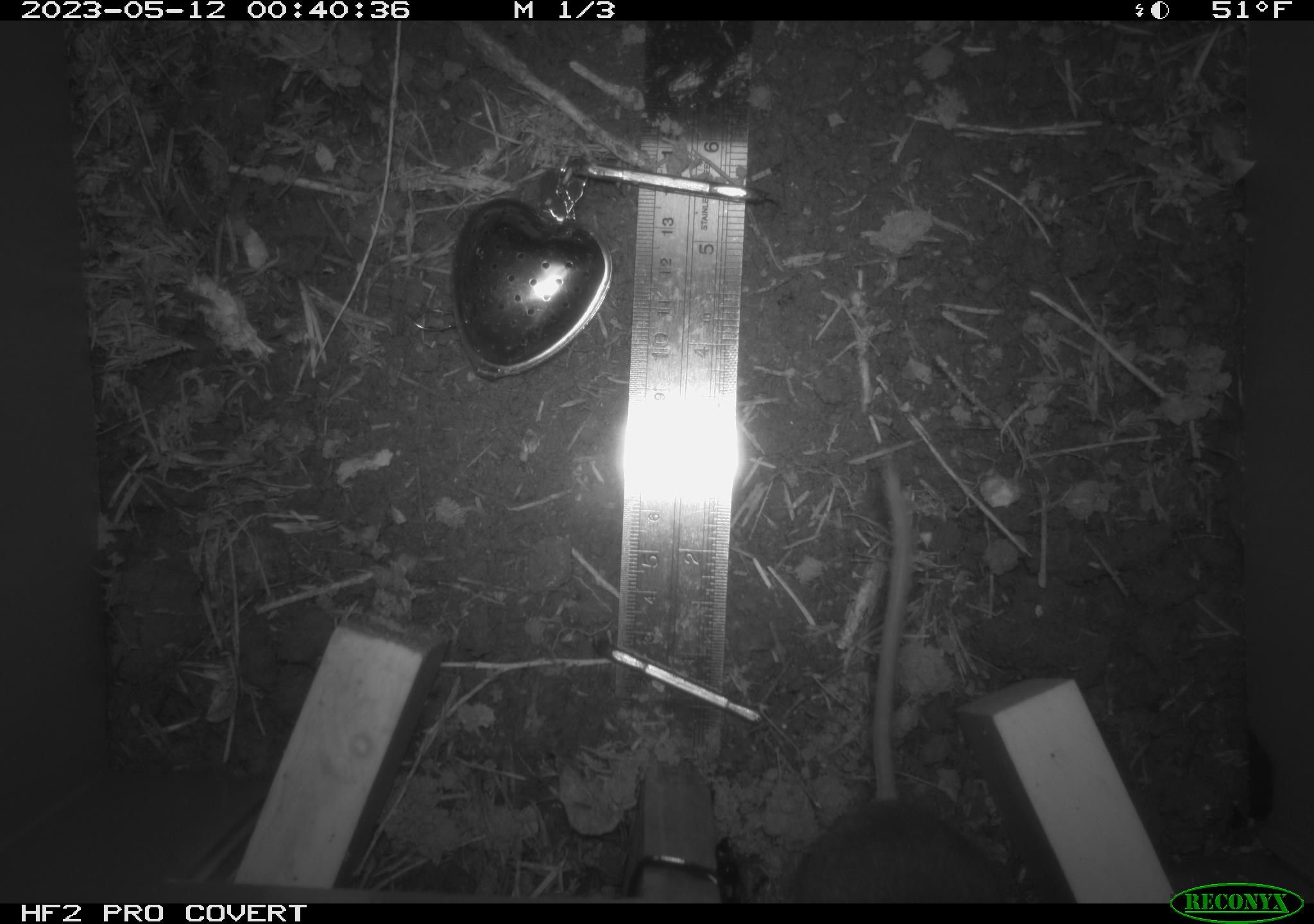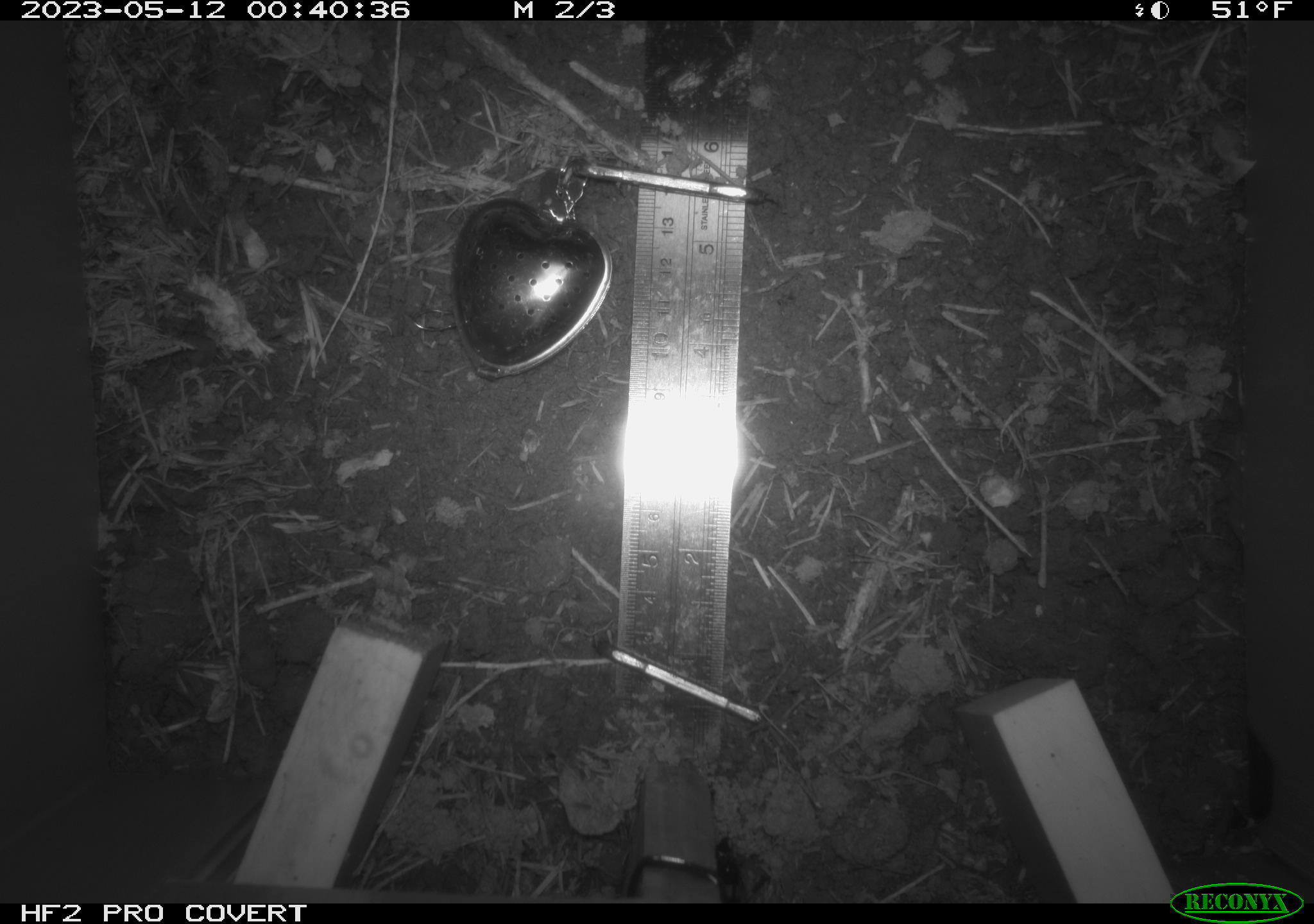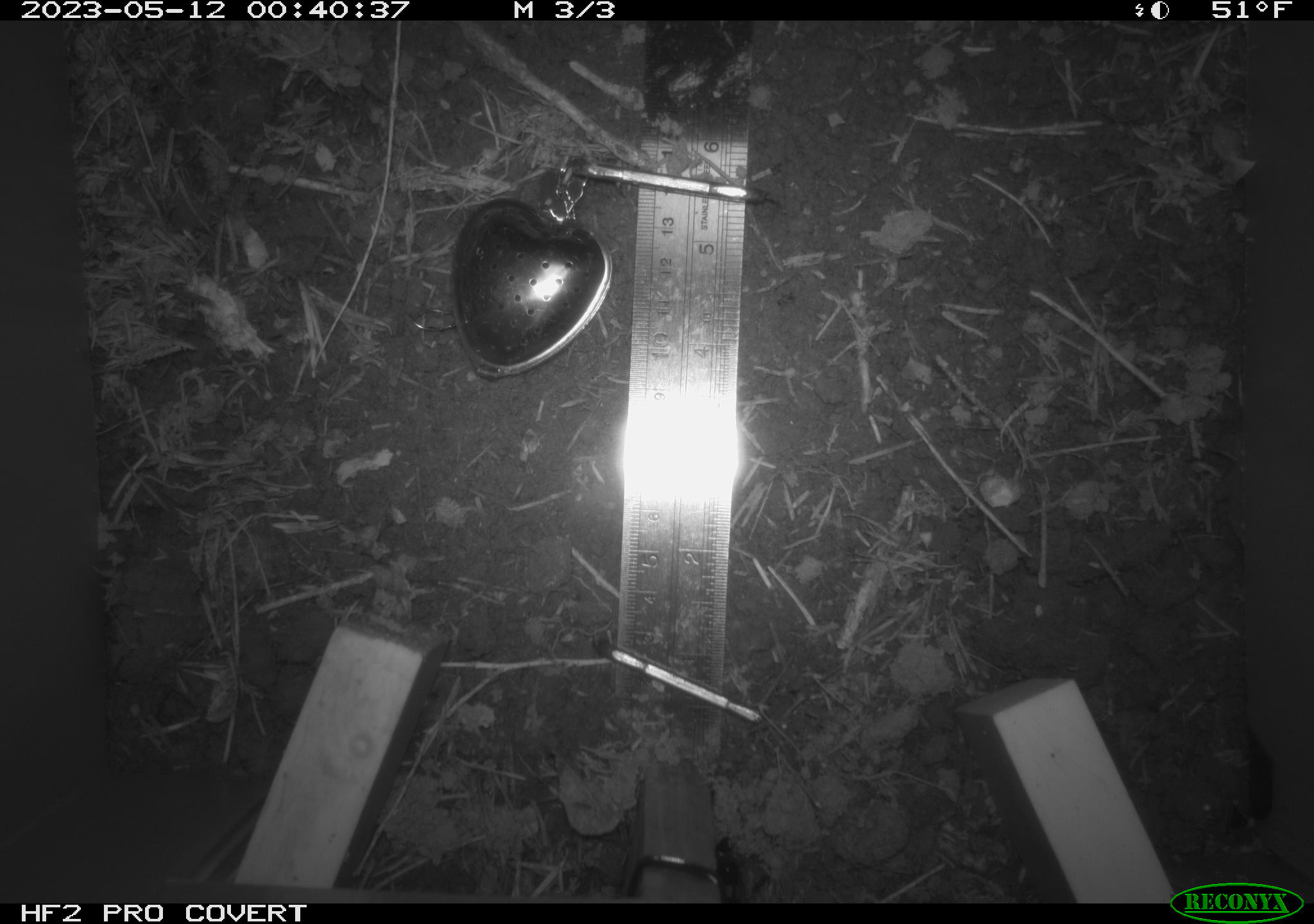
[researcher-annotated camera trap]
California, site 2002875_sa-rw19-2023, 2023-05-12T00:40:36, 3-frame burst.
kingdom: Animalia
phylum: Chordata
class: Mammalia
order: Rodentia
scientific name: Rodentia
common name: mouse species